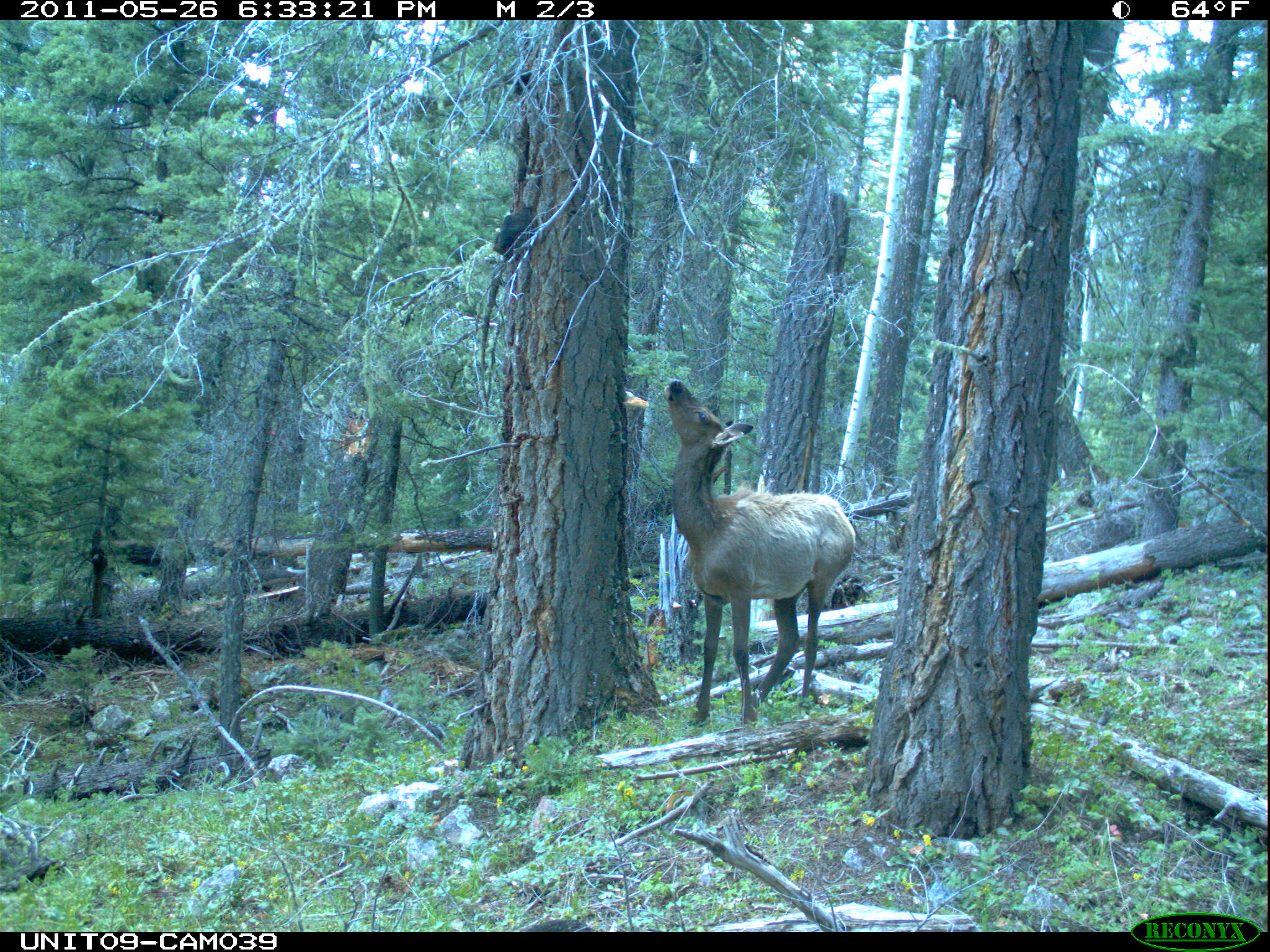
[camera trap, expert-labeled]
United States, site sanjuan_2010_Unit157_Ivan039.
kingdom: Animalia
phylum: Chordata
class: Mammalia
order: Artiodactyla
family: Cervidae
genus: Cervus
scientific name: Cervus elaphus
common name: red deer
Cervus elaphus (red deer).